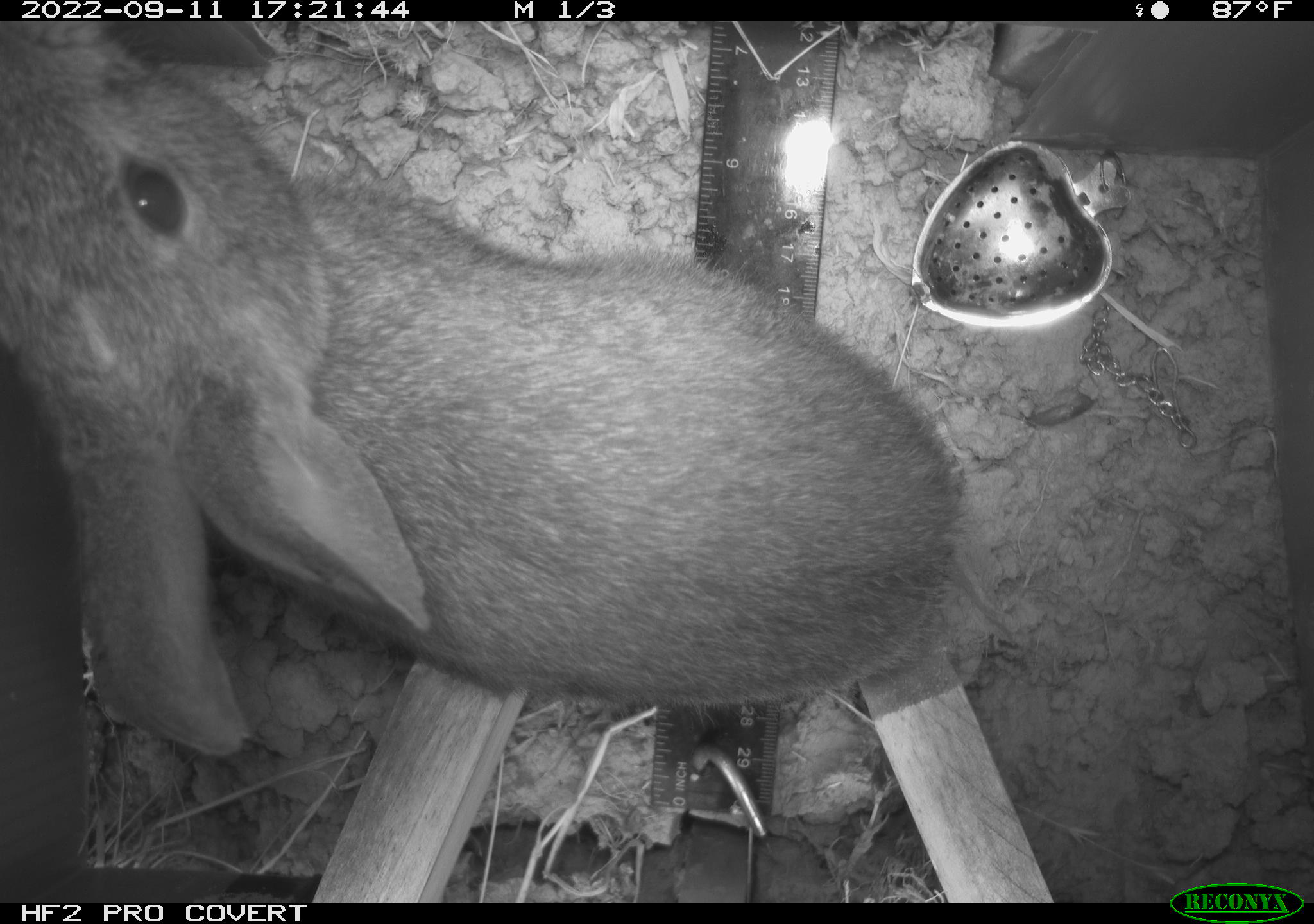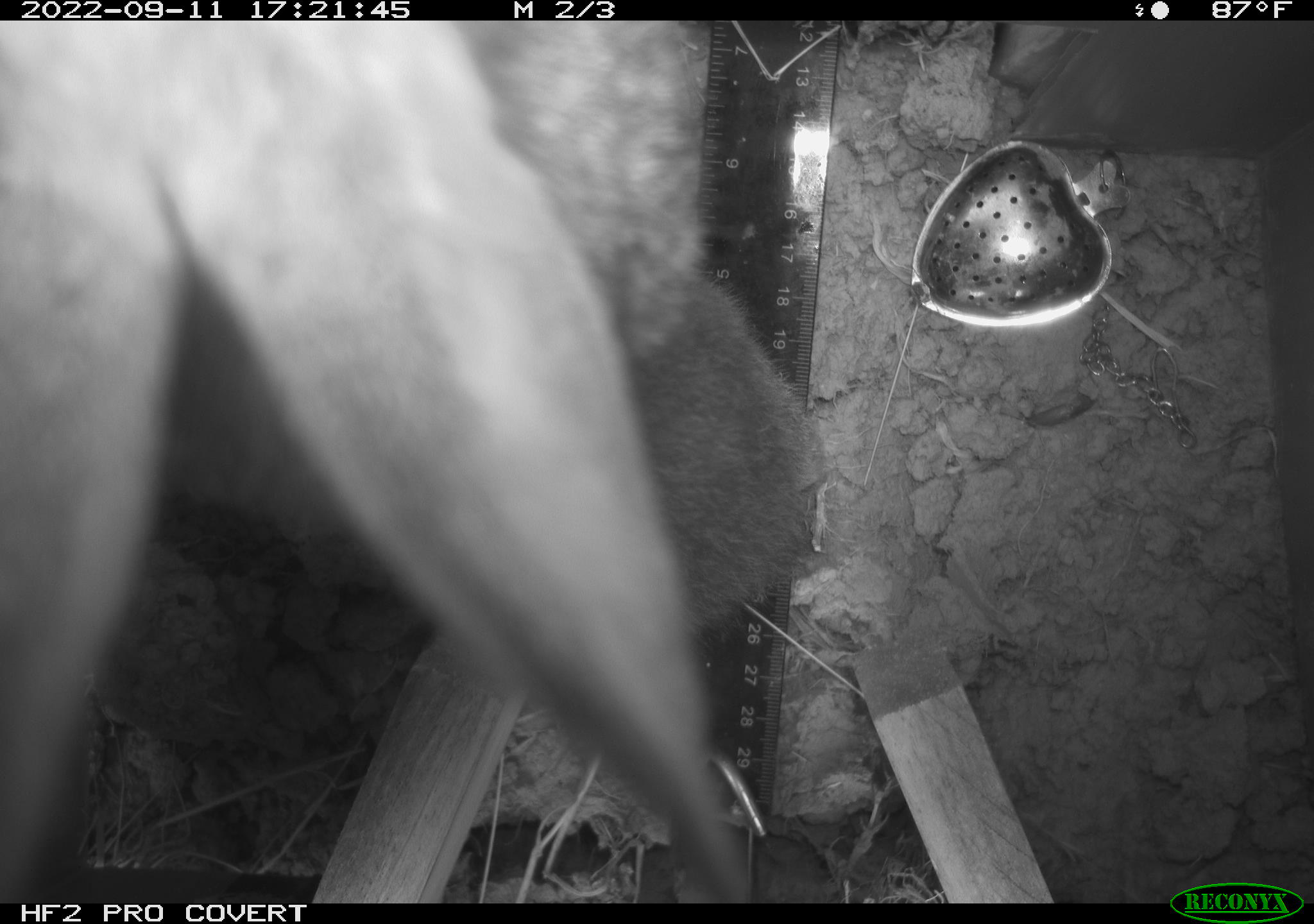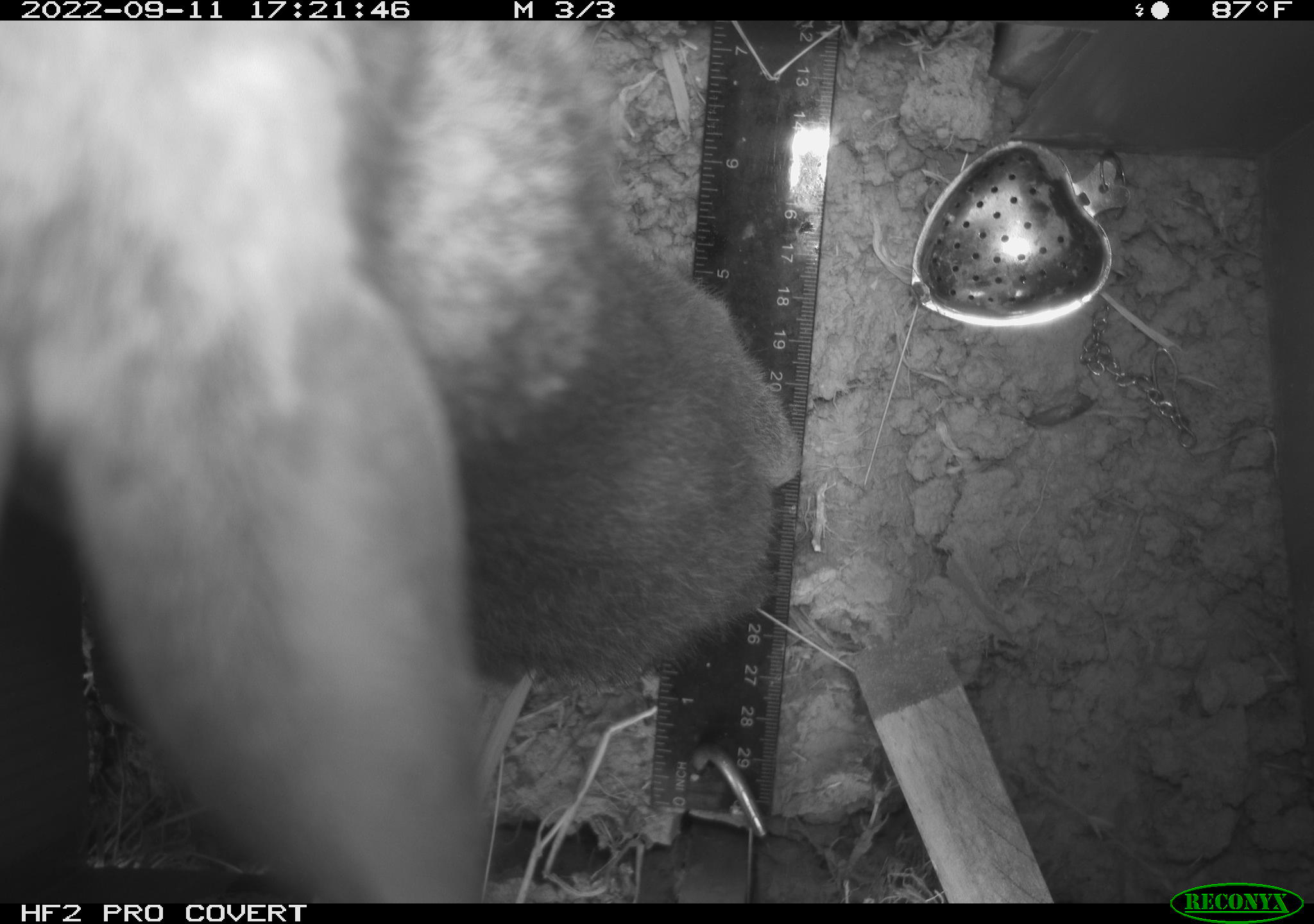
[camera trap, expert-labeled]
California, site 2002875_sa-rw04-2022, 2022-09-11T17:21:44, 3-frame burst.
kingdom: Animalia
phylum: Chordata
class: Mammalia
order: Lagomorpha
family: Leporidae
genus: Sylvilagus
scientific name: Sylvilagus bachmani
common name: brush rabbit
Brush rabbit (Sylvilagus bachmani).